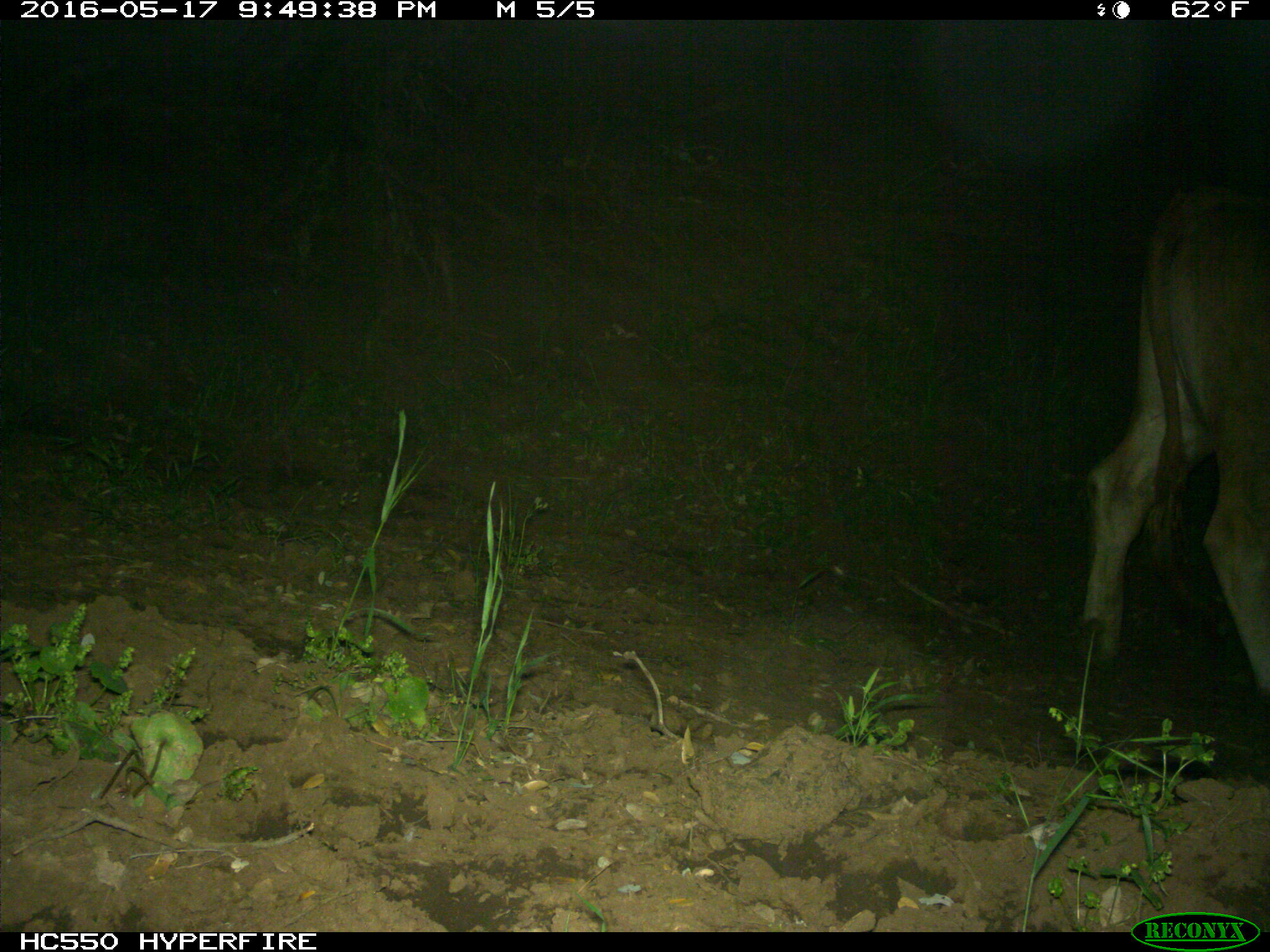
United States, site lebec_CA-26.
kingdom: Animalia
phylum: Chordata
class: Mammalia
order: Artiodactyla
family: Bovidae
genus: Bos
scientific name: Bos taurus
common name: domestic cow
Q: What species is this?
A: Bos taurus (domestic cow).